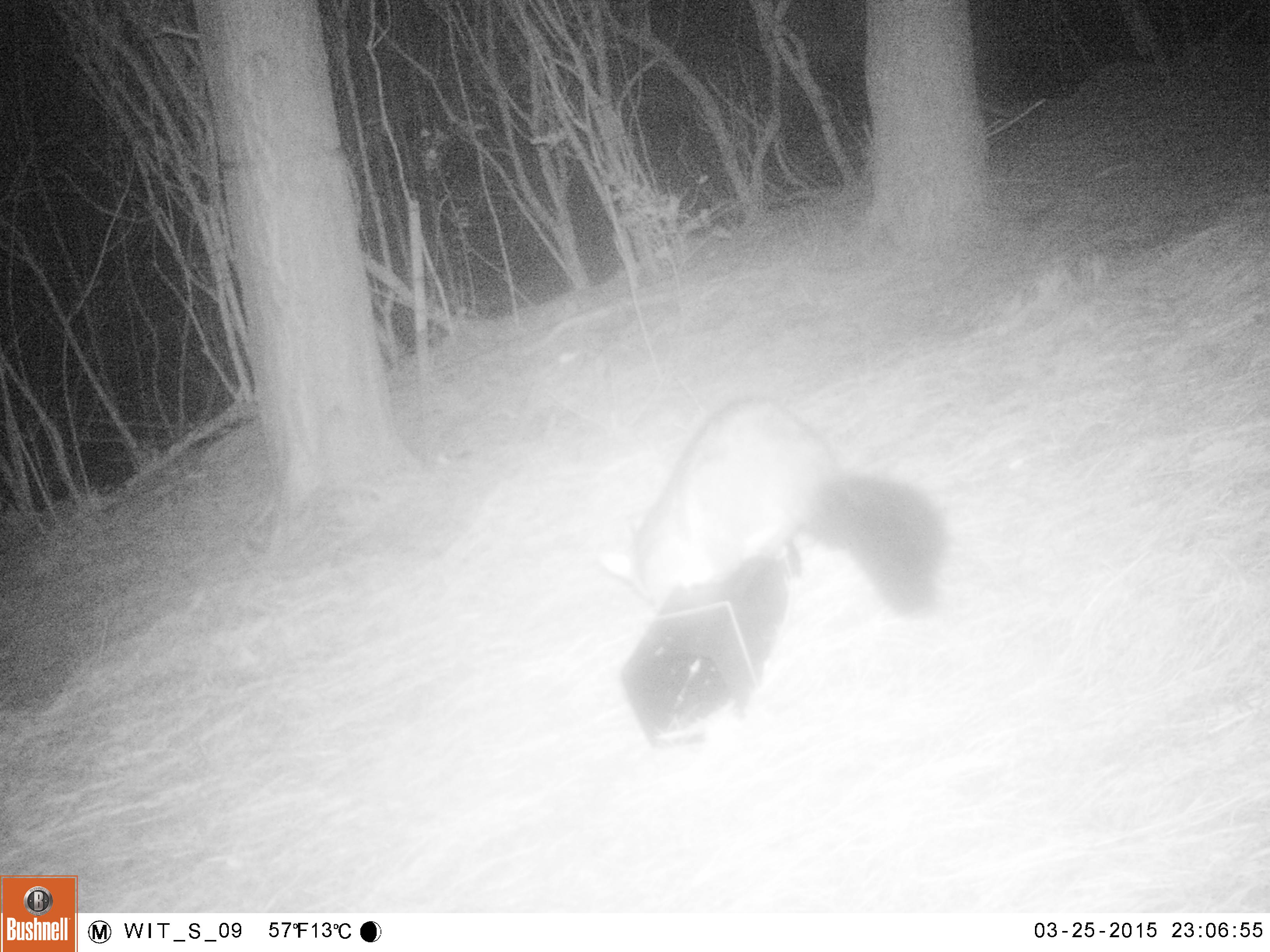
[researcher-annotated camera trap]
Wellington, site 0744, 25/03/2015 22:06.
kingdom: Animalia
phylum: Chordata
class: Mammalia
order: Didelphimorphia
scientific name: Didelphimorphia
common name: possum